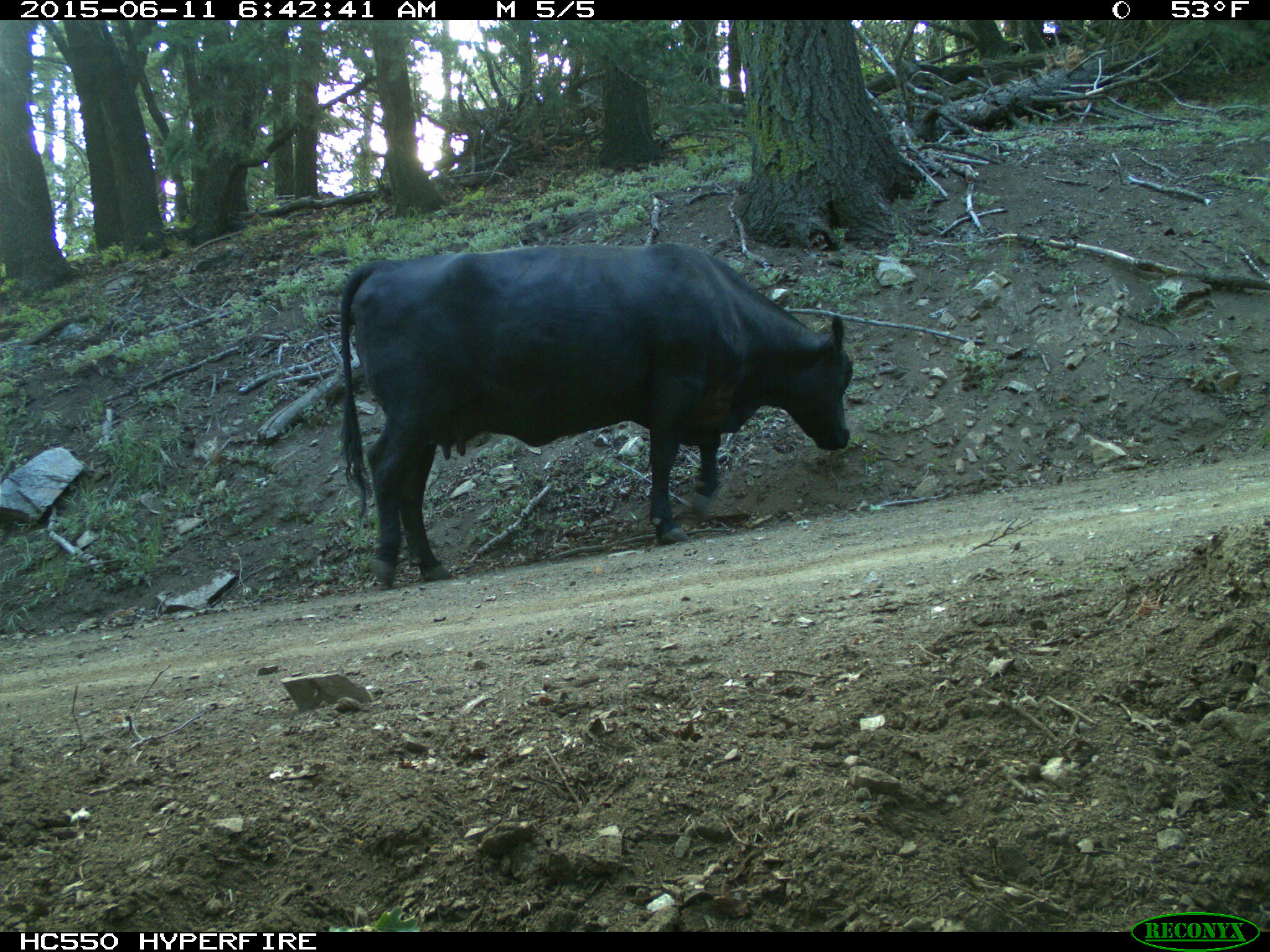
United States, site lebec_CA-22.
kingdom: Animalia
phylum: Chordata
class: Mammalia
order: Artiodactyla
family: Bovidae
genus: Bos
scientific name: Bos taurus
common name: domestic cow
Bos taurus (domestic cow).